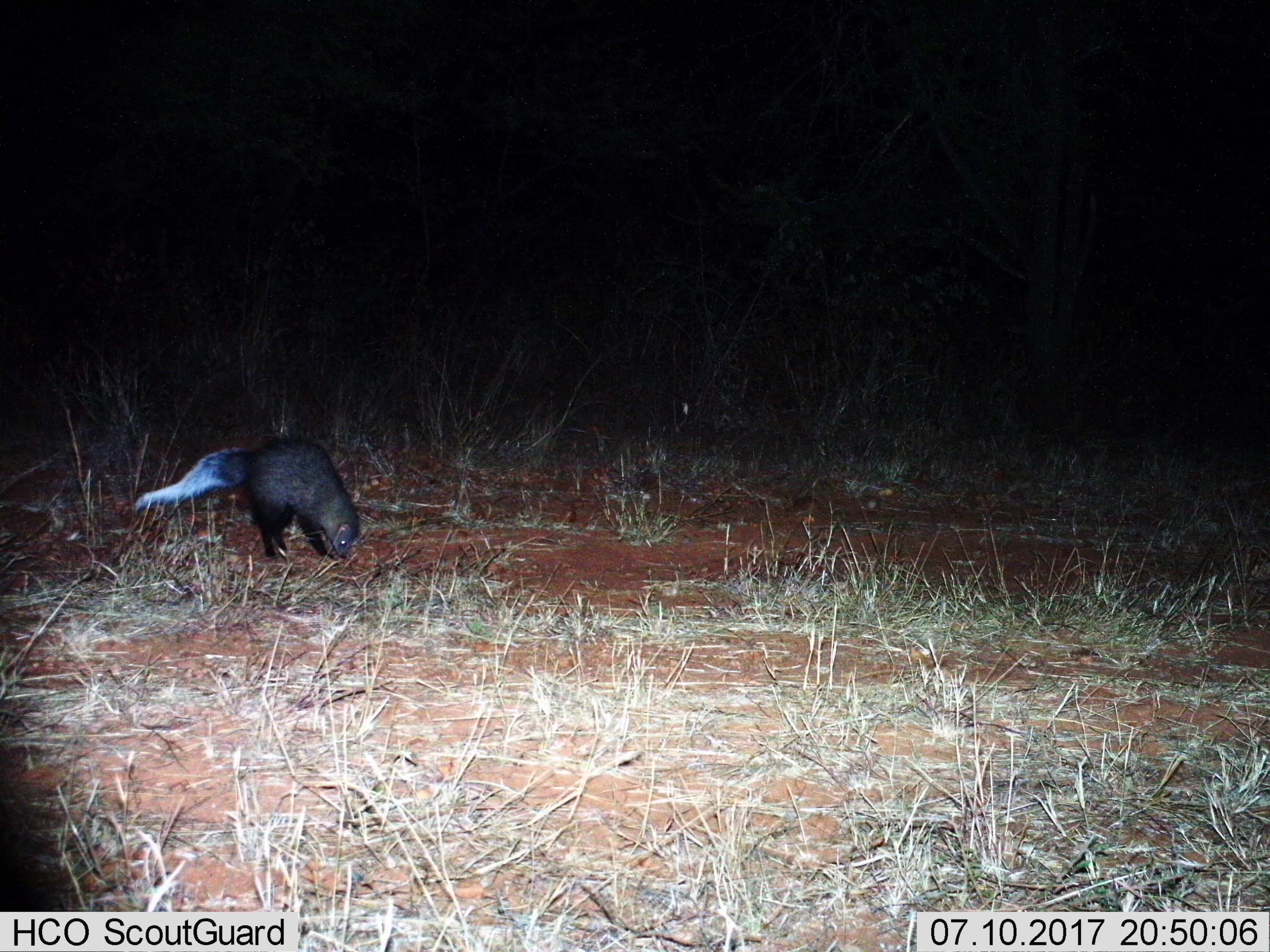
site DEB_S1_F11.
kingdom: Animalia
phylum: Chordata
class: Mammalia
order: Carnivora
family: Herpestidae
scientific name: Herpestidae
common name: mongoose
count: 1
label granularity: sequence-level